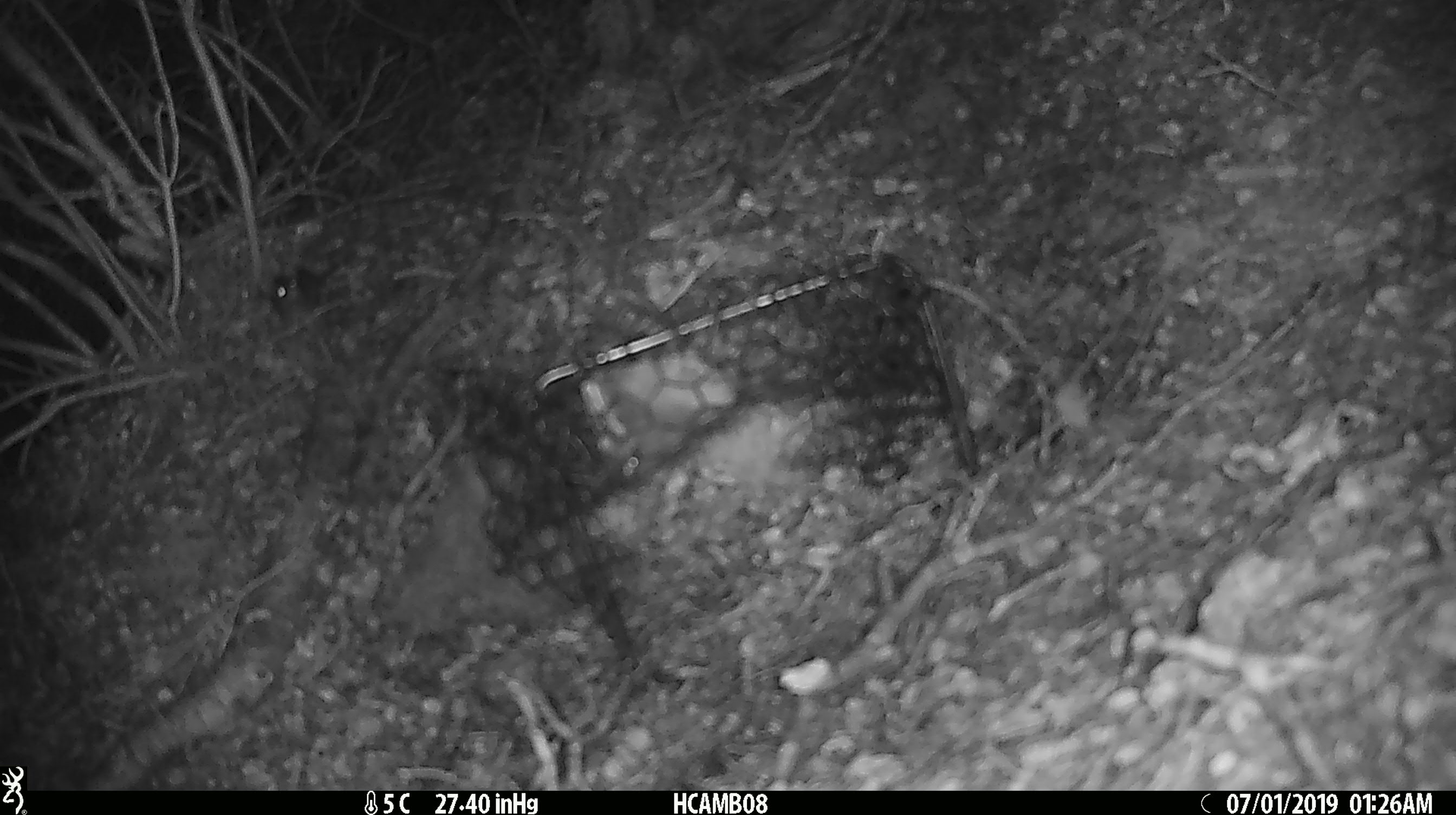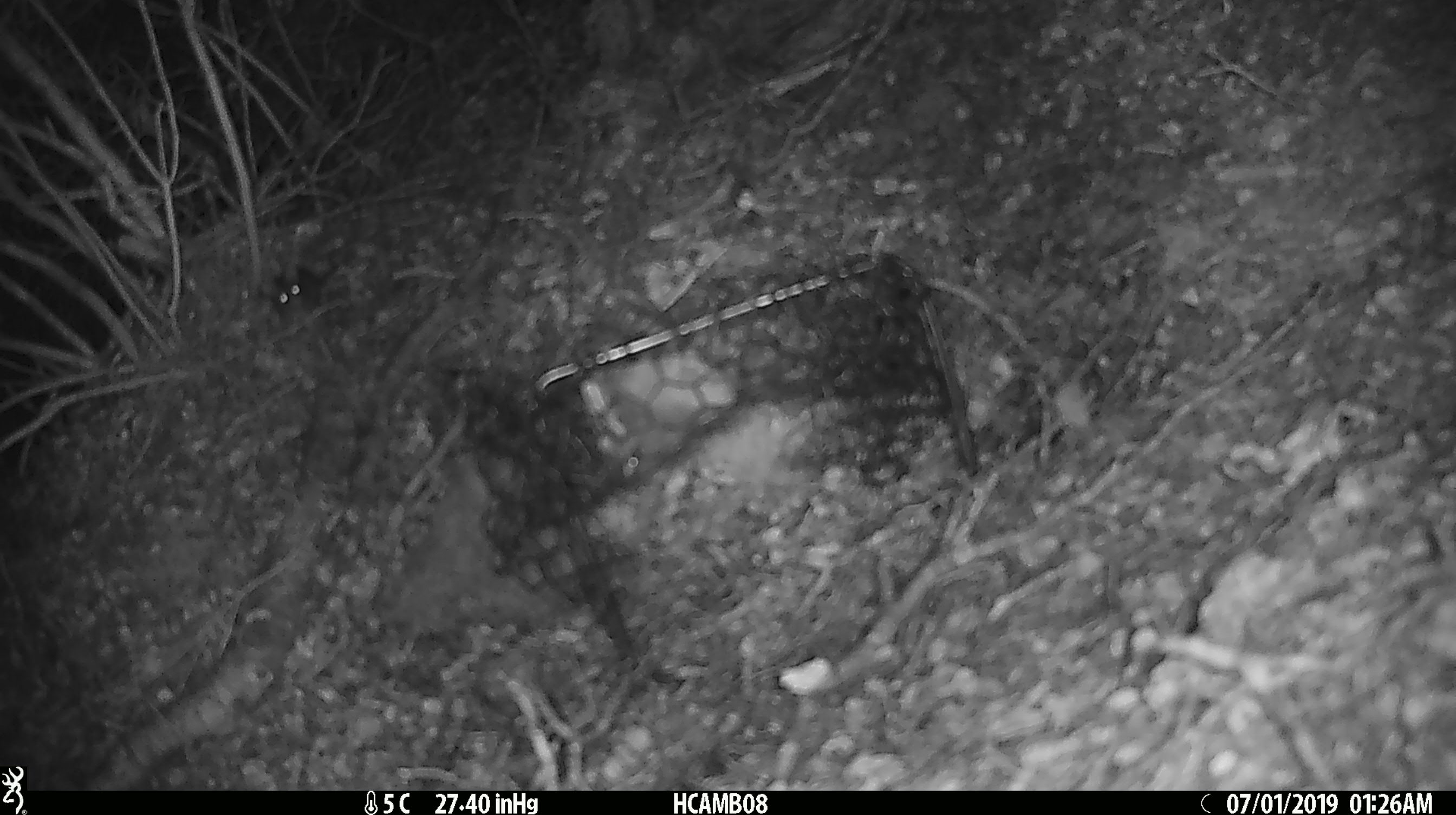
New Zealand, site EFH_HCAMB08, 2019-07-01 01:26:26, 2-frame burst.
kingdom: Animalia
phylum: Chordata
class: Mammalia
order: Rodentia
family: Muridae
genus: Mus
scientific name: Mus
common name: mouse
Mouse (Mus).